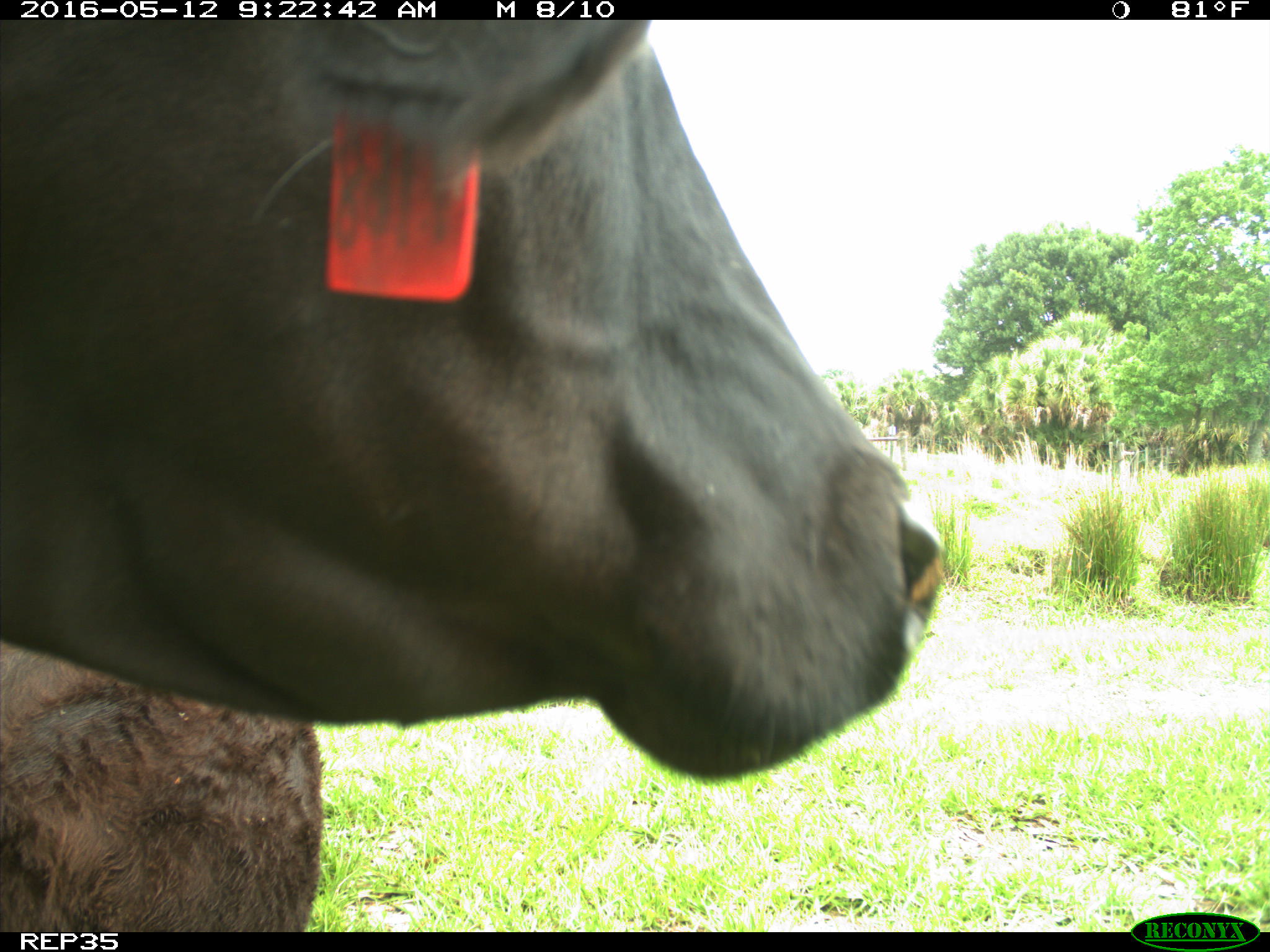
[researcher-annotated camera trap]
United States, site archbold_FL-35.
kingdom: Animalia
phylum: Chordata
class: Mammalia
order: Artiodactyla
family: Bovidae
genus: Bos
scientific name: Bos taurus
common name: domestic cow